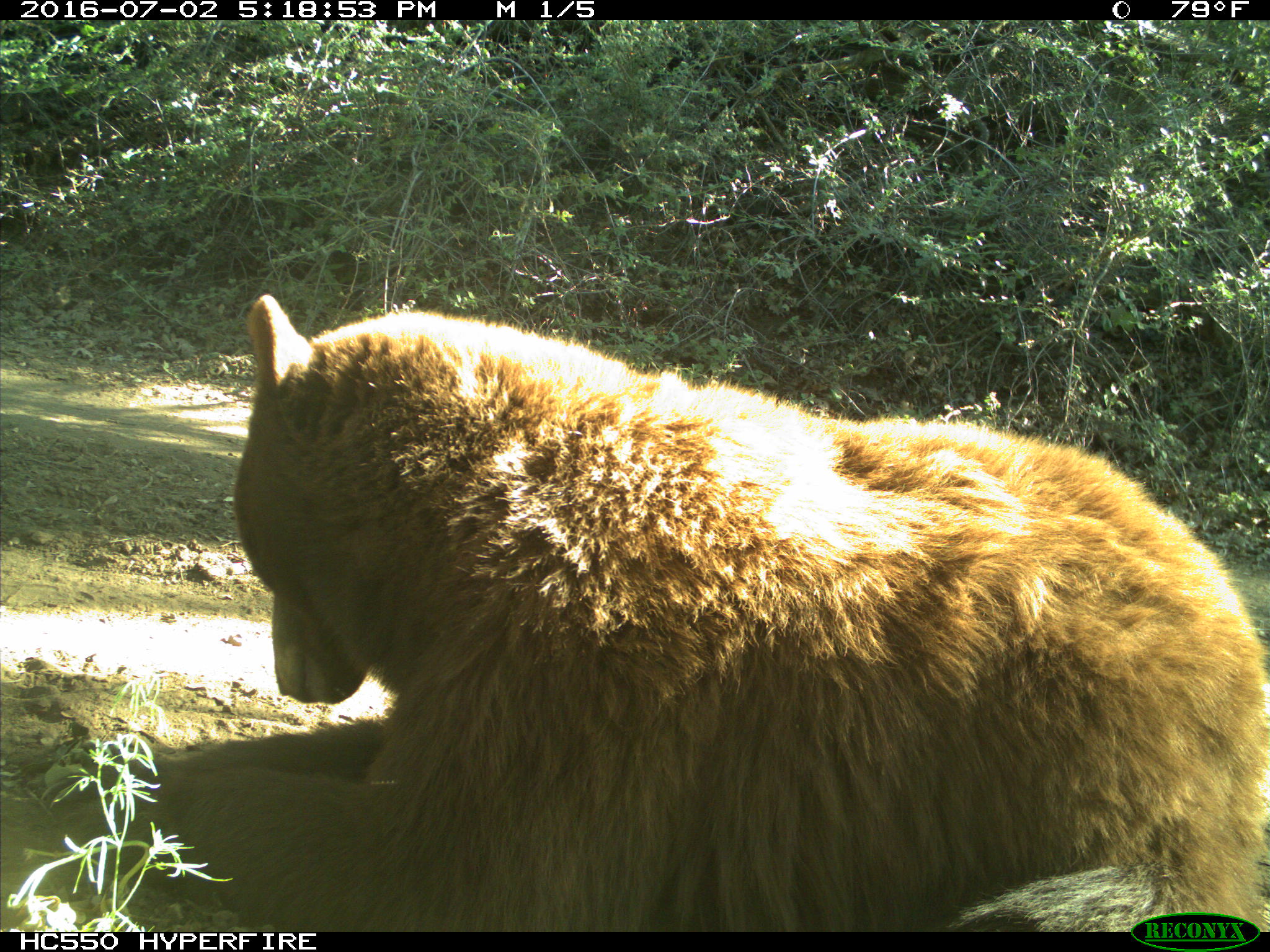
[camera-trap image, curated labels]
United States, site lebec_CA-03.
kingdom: Animalia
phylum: Chordata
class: Mammalia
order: Carnivora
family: Ursidae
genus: Ursus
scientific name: Ursus americanus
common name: american black bear